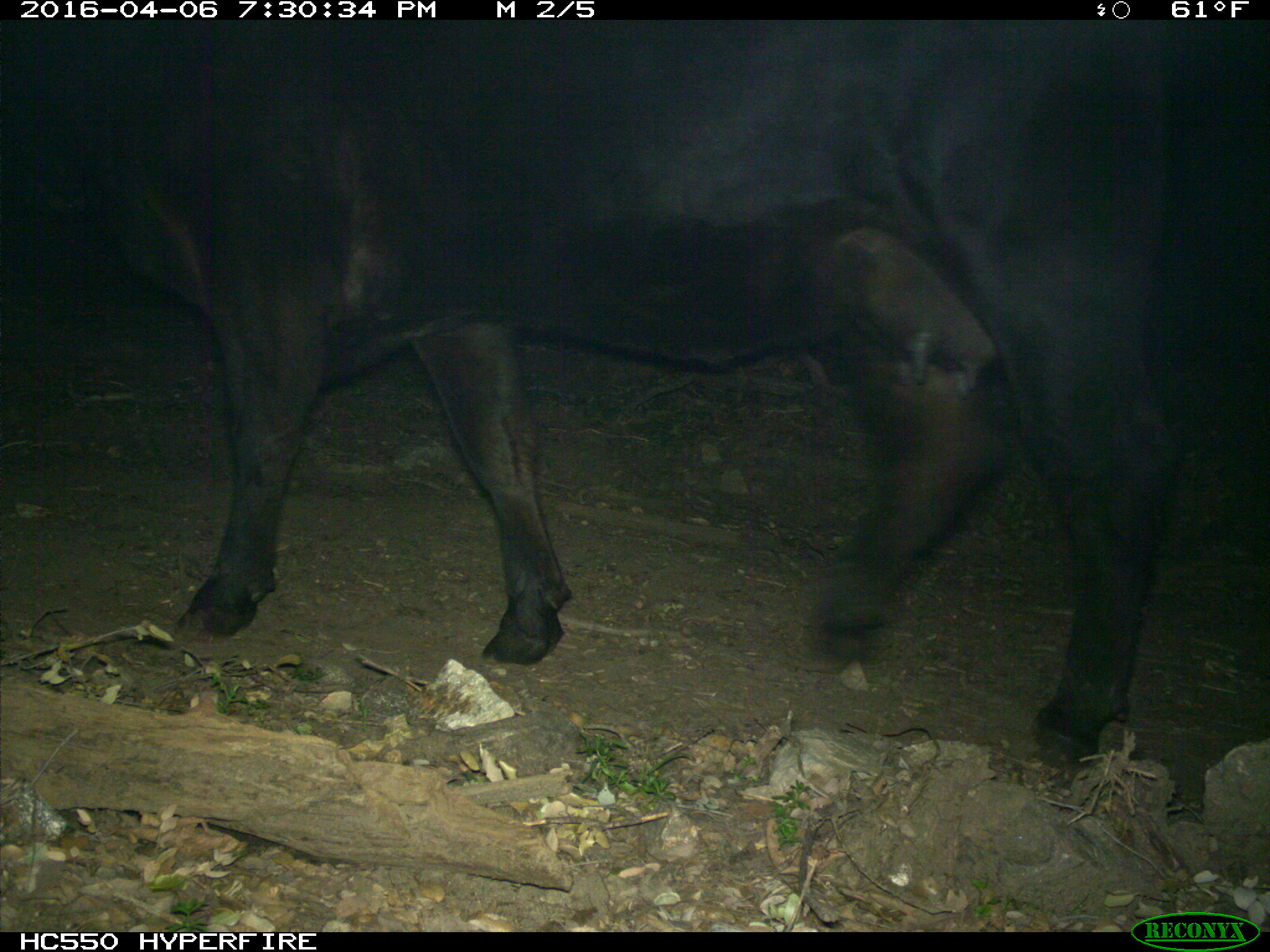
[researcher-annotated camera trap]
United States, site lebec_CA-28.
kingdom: Animalia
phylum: Chordata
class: Mammalia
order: Artiodactyla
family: Bovidae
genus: Bos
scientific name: Bos taurus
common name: domestic cow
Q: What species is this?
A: Bos taurus (domestic cow).